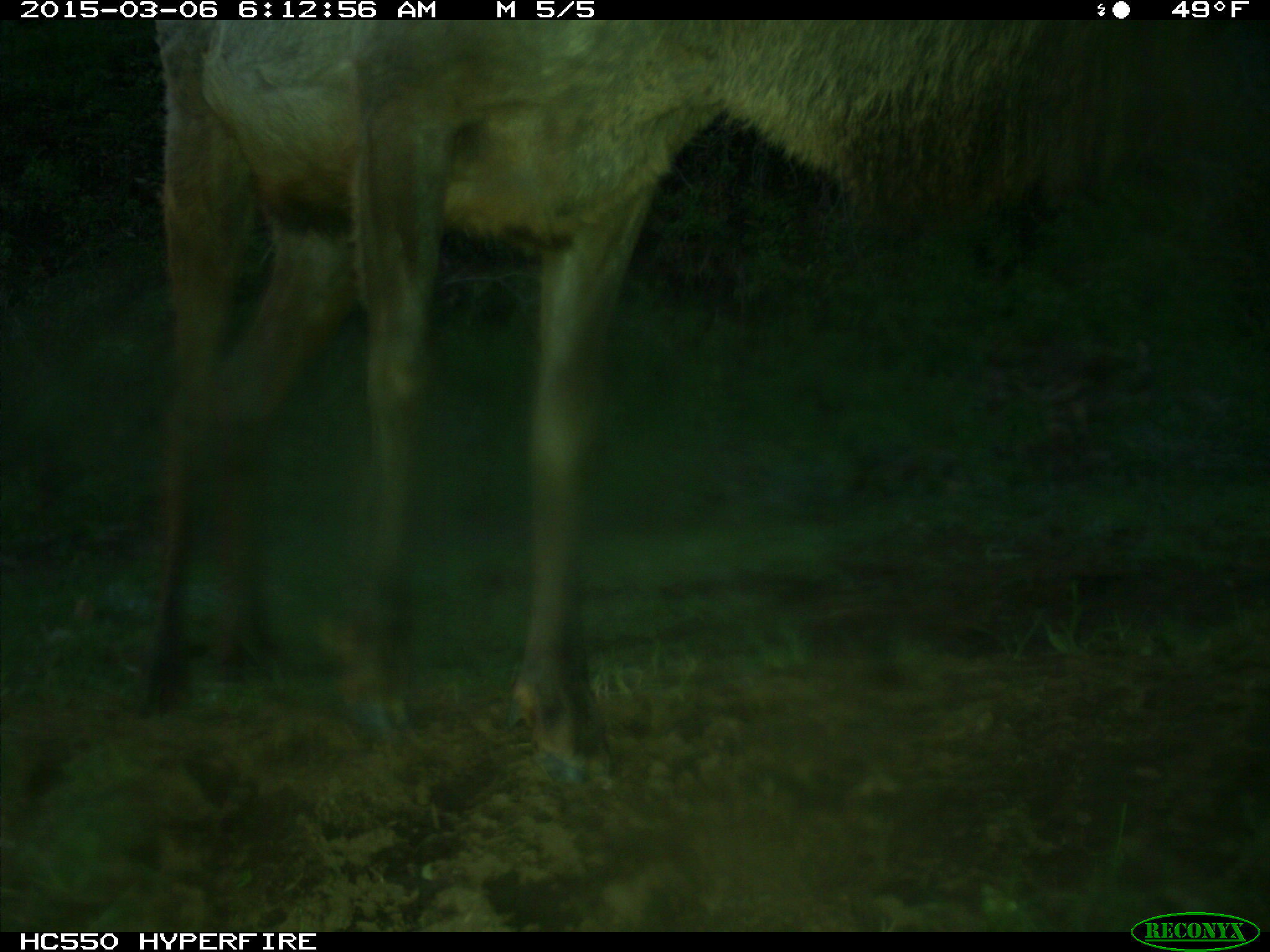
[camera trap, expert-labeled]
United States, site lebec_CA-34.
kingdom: Animalia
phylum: Chordata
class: Mammalia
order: Artiodactyla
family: Cervidae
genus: Cervus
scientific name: Cervus canadensis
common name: elk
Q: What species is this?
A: Cervus canadensis (elk).